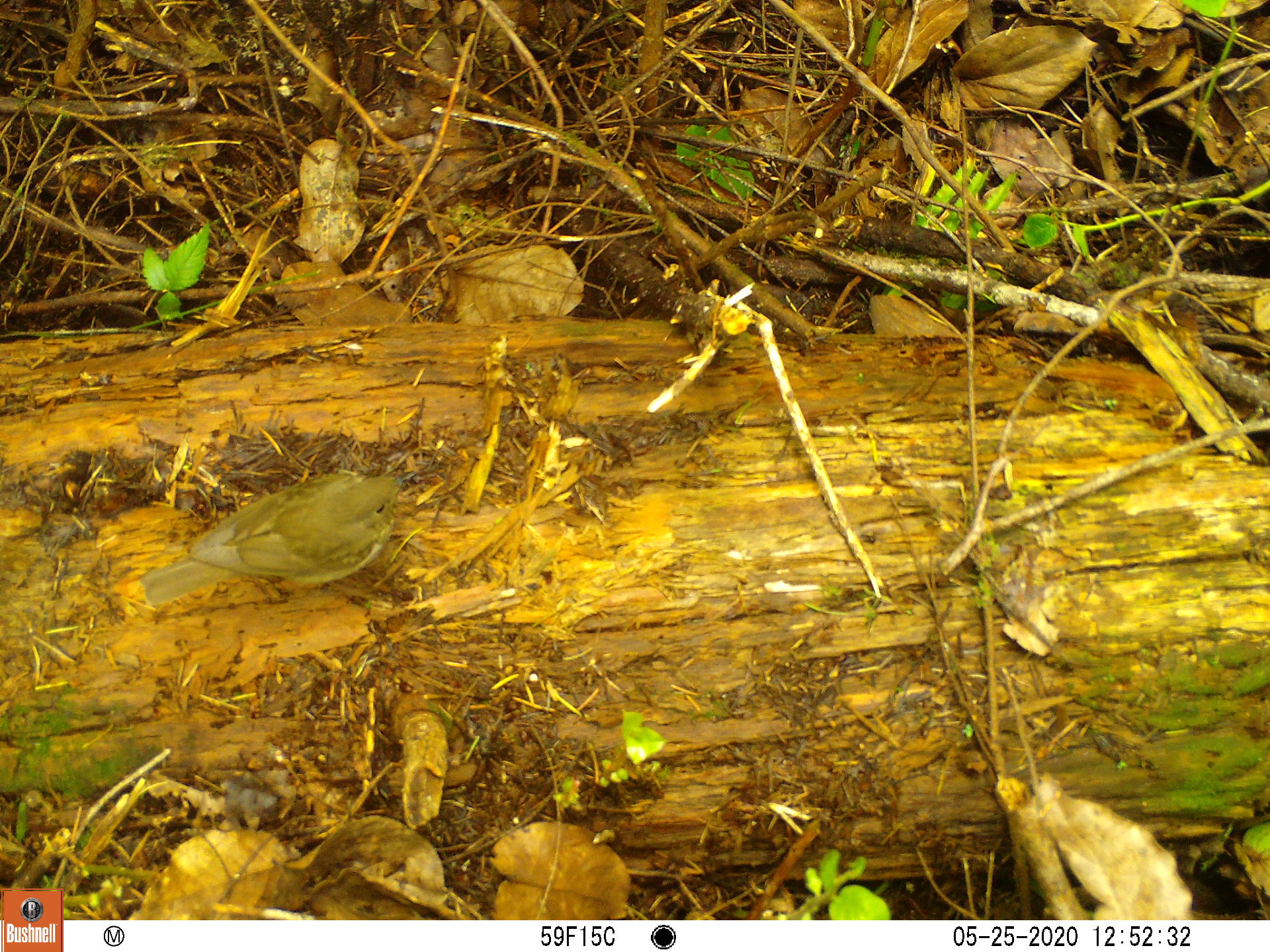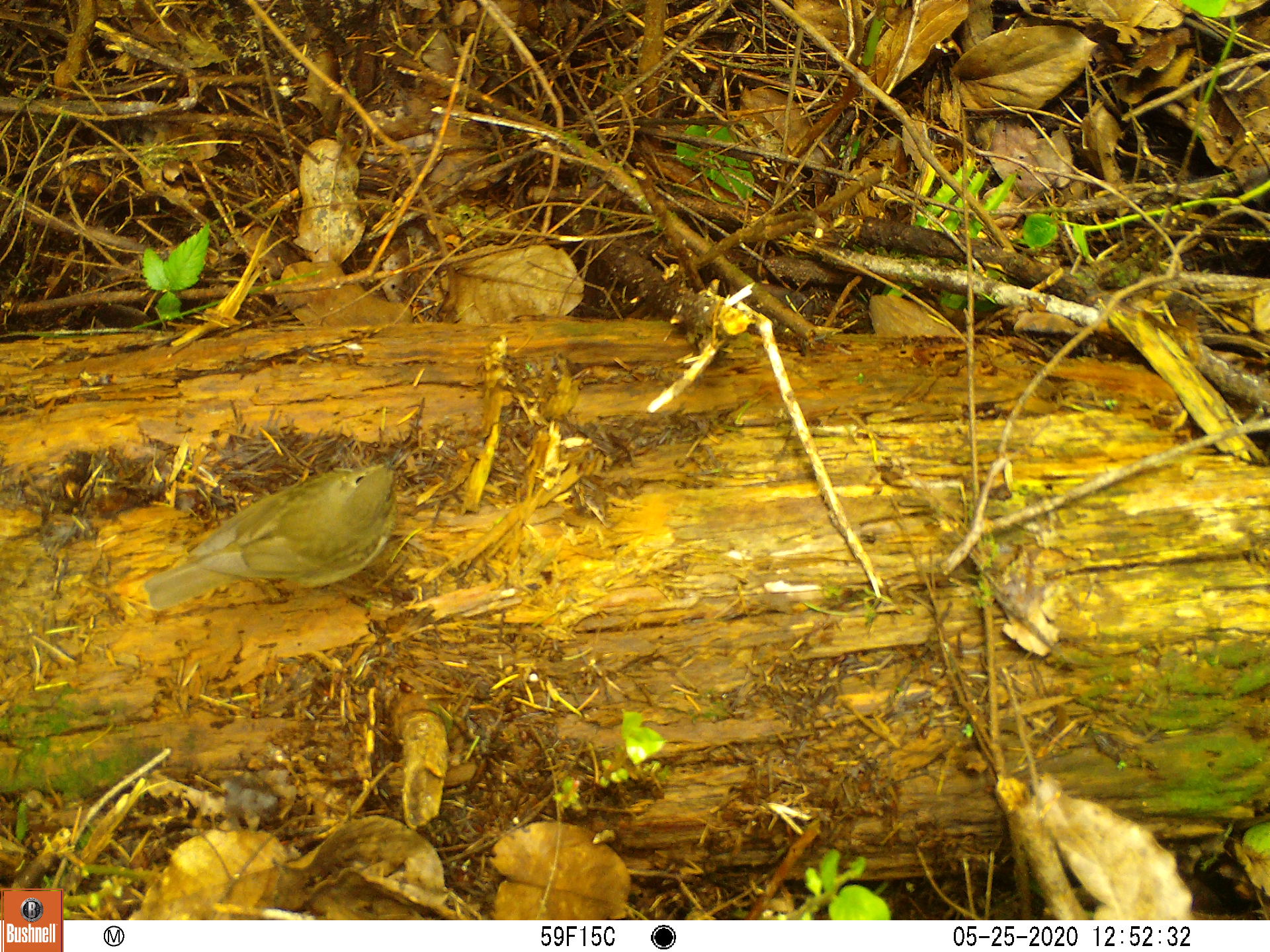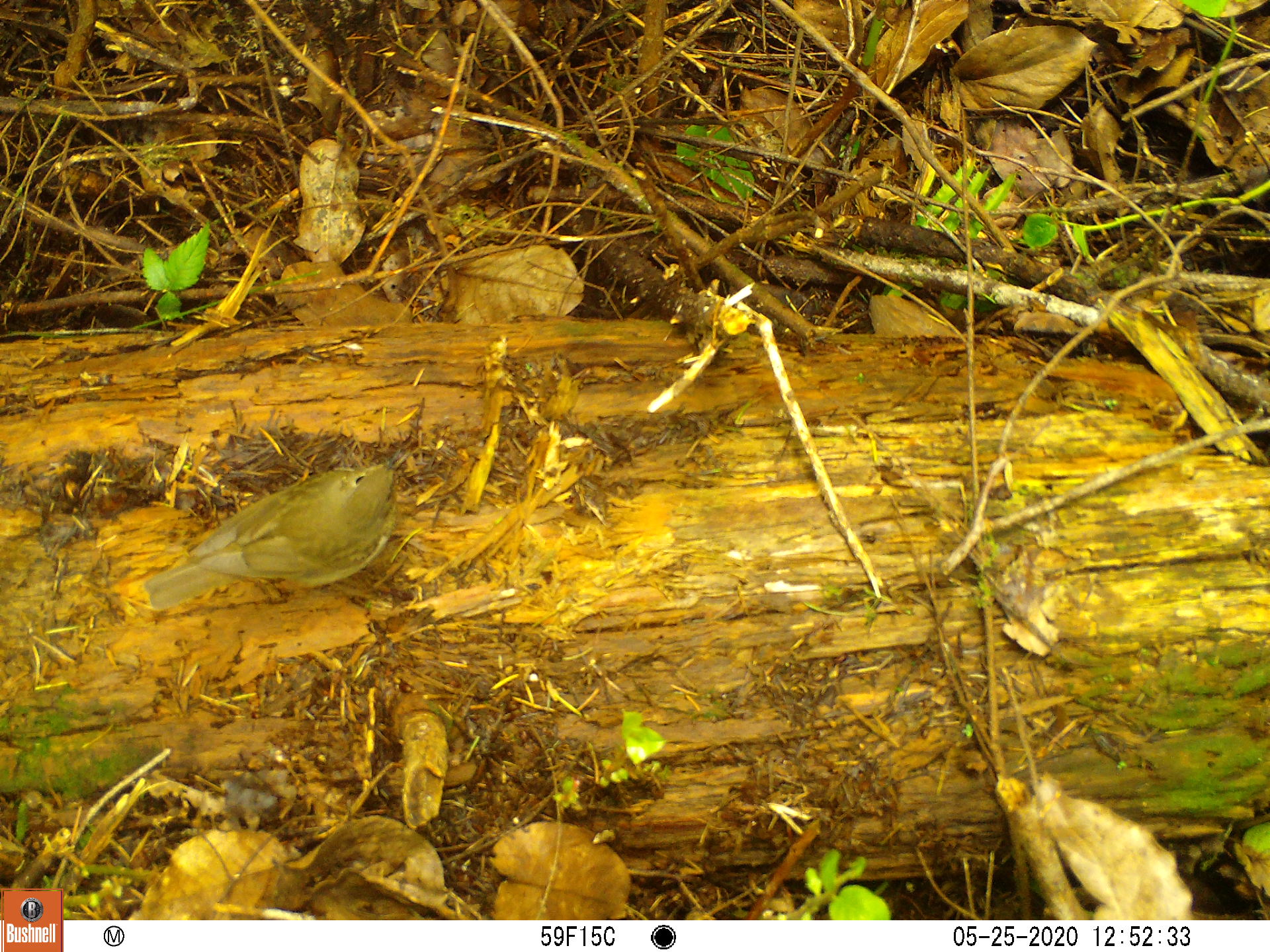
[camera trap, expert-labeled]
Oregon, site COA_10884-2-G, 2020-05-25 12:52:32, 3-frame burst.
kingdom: Animalia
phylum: Chordata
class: Aves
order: Passeriformes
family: Turdidae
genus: Catharus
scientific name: Catharus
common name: brown thrushes and nightingale-thrushes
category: catharus species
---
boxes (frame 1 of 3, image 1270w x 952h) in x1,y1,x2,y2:
catharus species: 142,464,417,624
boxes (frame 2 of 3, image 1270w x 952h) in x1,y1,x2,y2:
catharus species: 138,438,423,628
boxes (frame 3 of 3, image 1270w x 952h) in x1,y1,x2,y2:
catharus species: 138,443,419,620